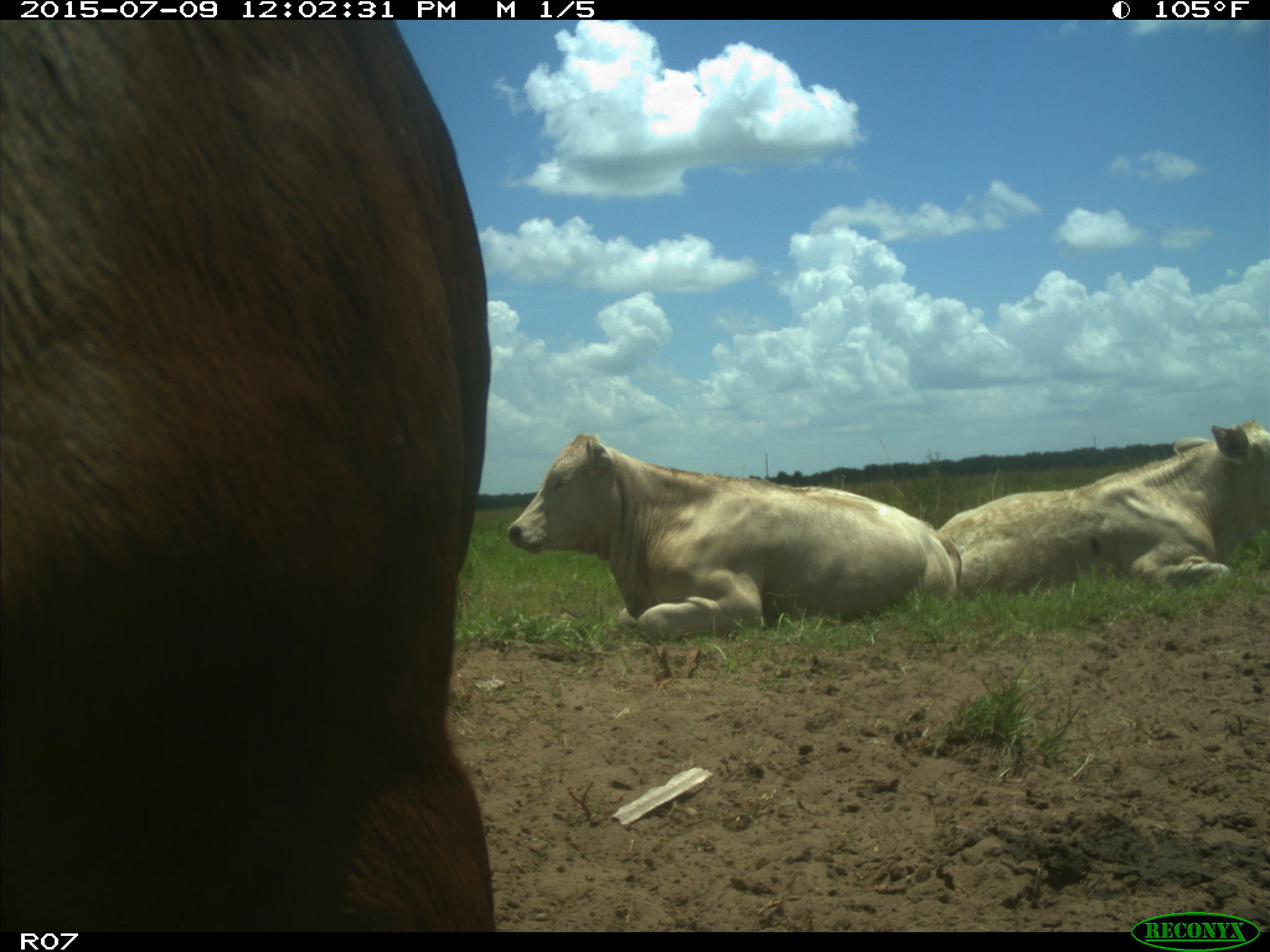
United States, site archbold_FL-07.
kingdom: Animalia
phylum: Chordata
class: Mammalia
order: Artiodactyla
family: Bovidae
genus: Bos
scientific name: Bos taurus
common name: domestic cow